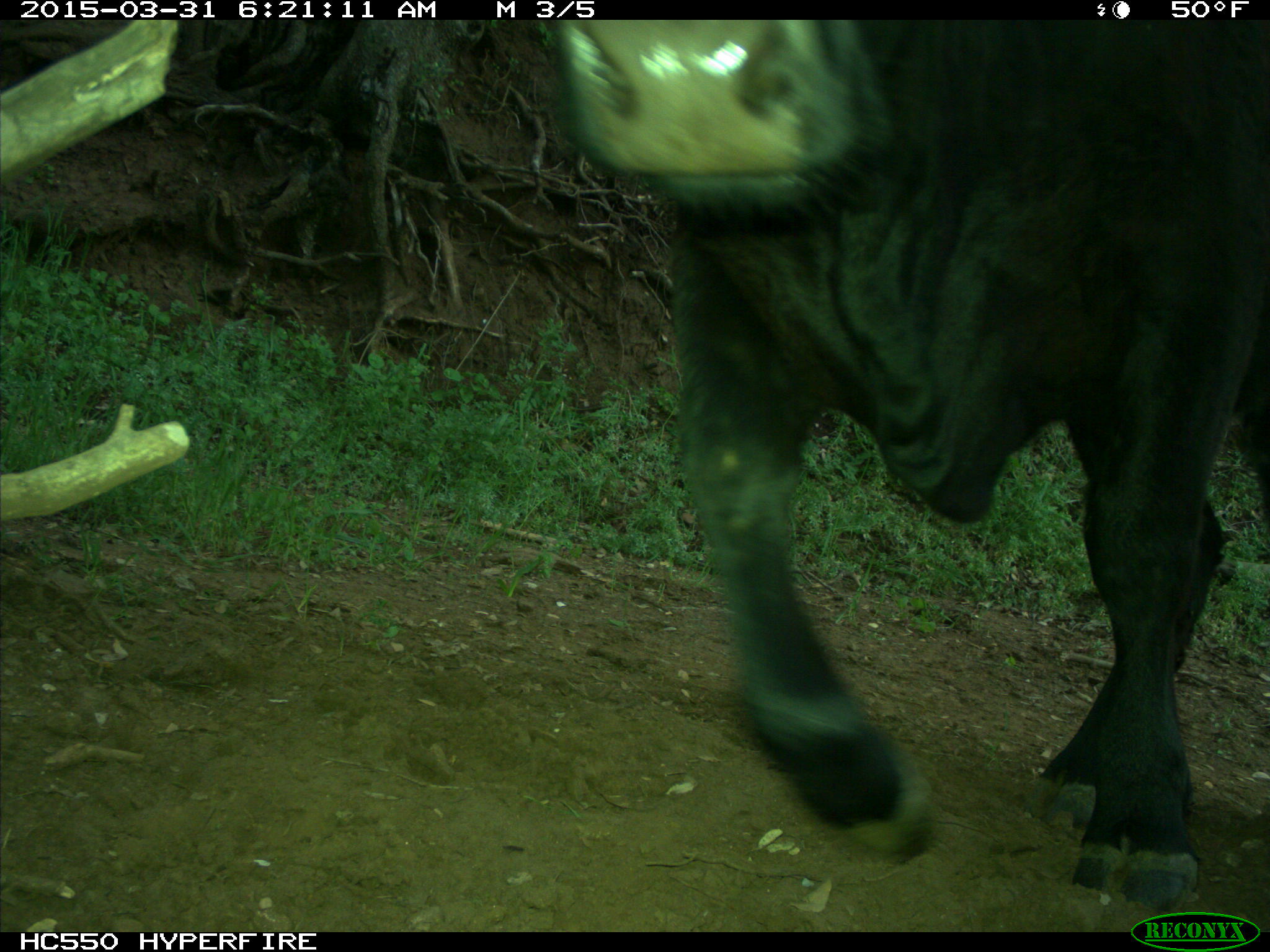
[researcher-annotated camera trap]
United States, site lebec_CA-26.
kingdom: Animalia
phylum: Chordata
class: Mammalia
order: Artiodactyla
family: Bovidae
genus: Bos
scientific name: Bos taurus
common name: domestic cow